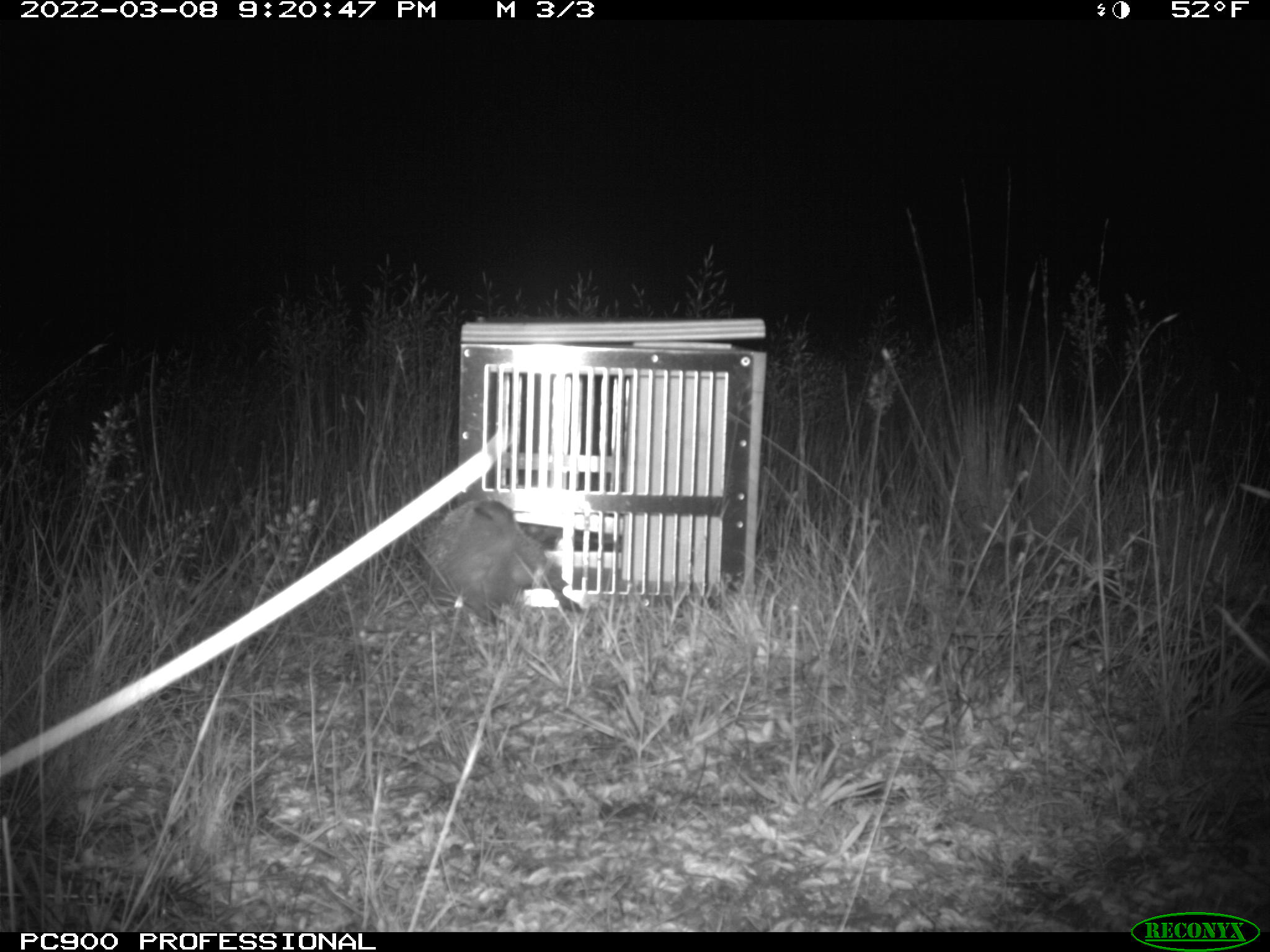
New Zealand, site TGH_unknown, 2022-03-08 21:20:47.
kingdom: Animalia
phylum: Chordata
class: Mammalia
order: Eulipotyphla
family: Erinaceidae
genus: Erinaceus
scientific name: Erinaceus europaeus europaeus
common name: european hedgehog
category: hedgehog